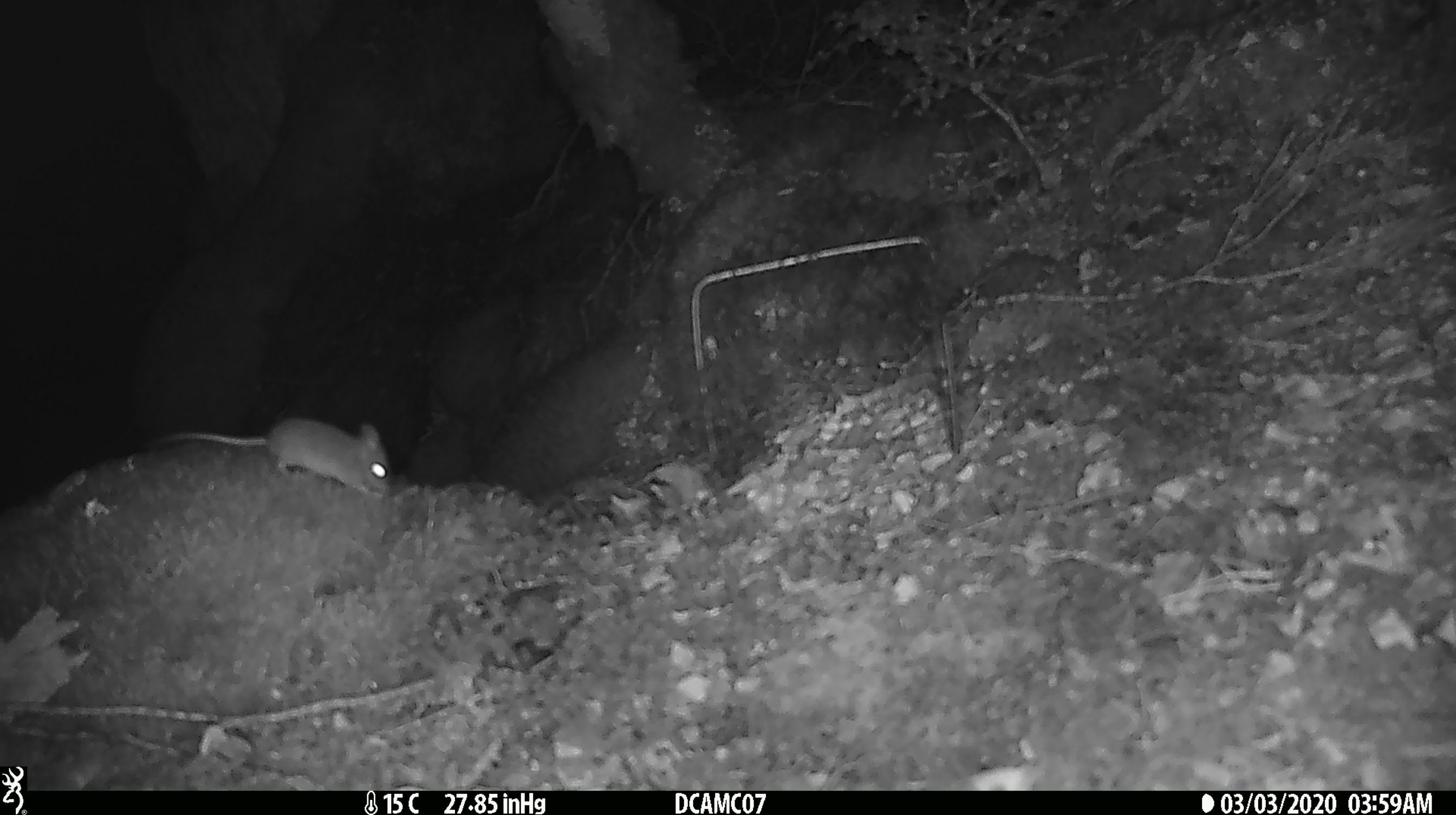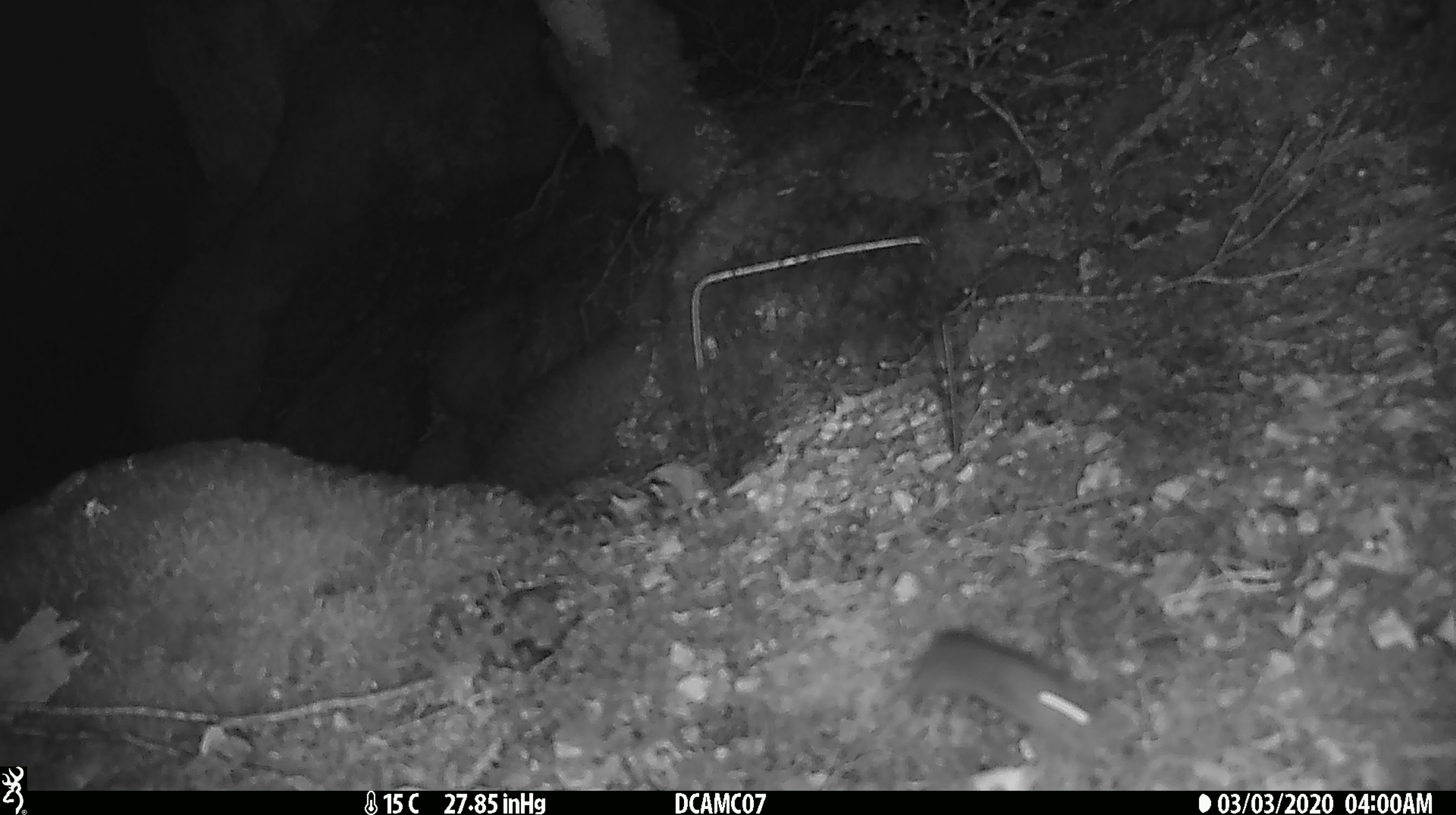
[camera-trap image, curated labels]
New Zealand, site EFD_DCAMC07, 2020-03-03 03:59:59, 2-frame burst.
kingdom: Animalia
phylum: Chordata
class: Mammalia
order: Rodentia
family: Muridae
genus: Mus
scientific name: Mus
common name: mouse